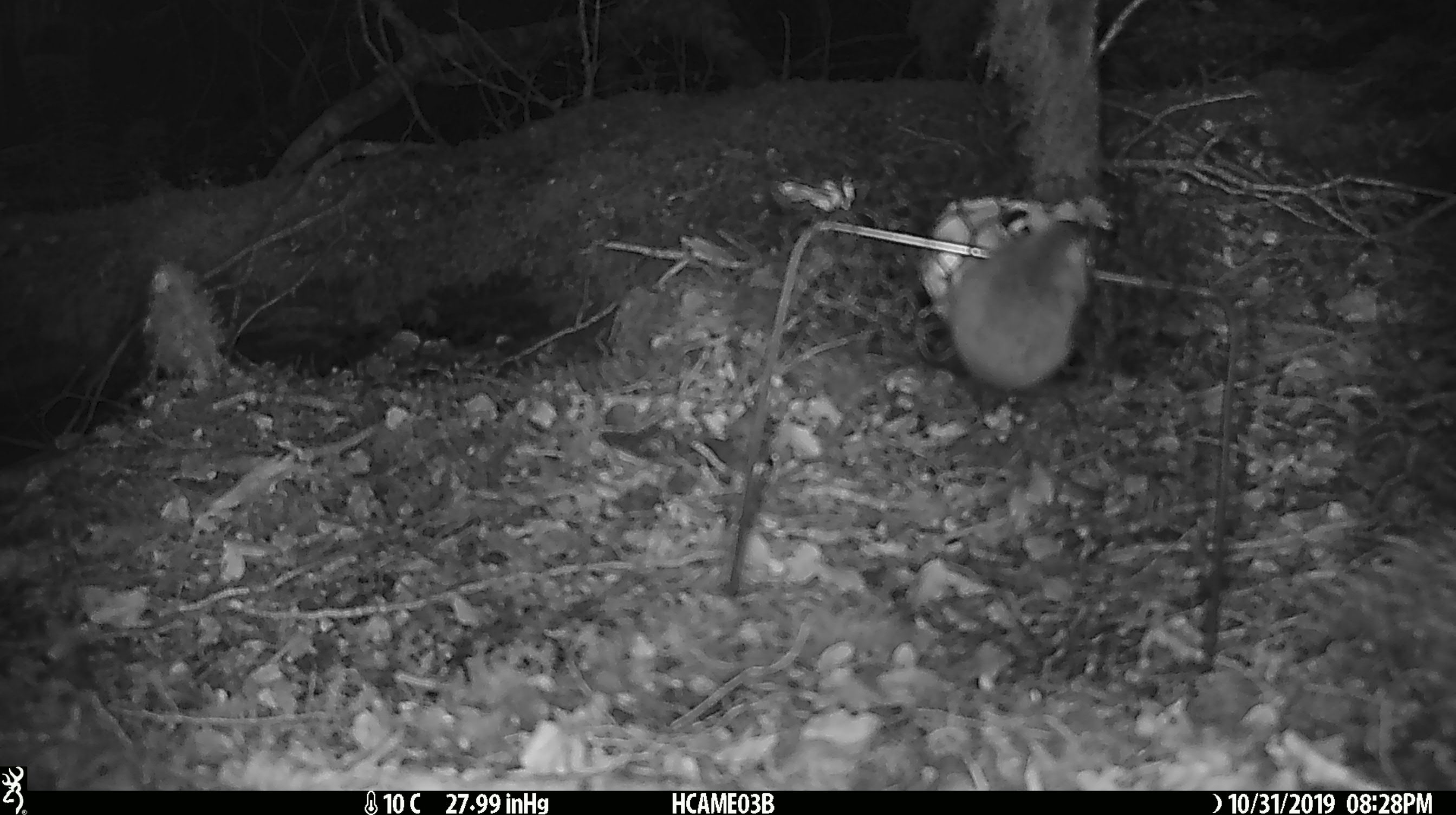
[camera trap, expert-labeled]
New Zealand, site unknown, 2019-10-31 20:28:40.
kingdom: Animalia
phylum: Chordata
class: Mammalia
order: Rodentia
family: Muridae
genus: Mus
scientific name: Mus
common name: mouse